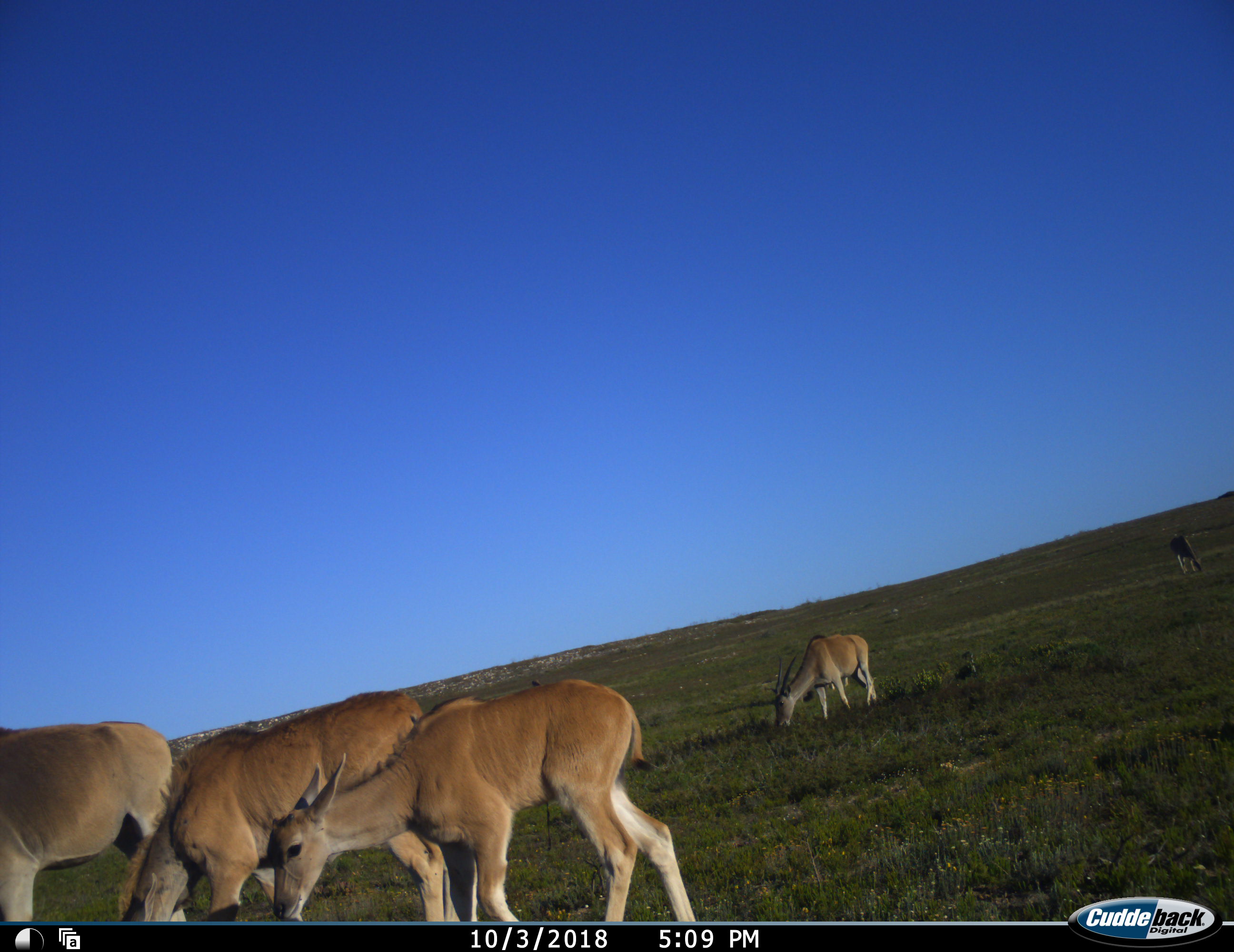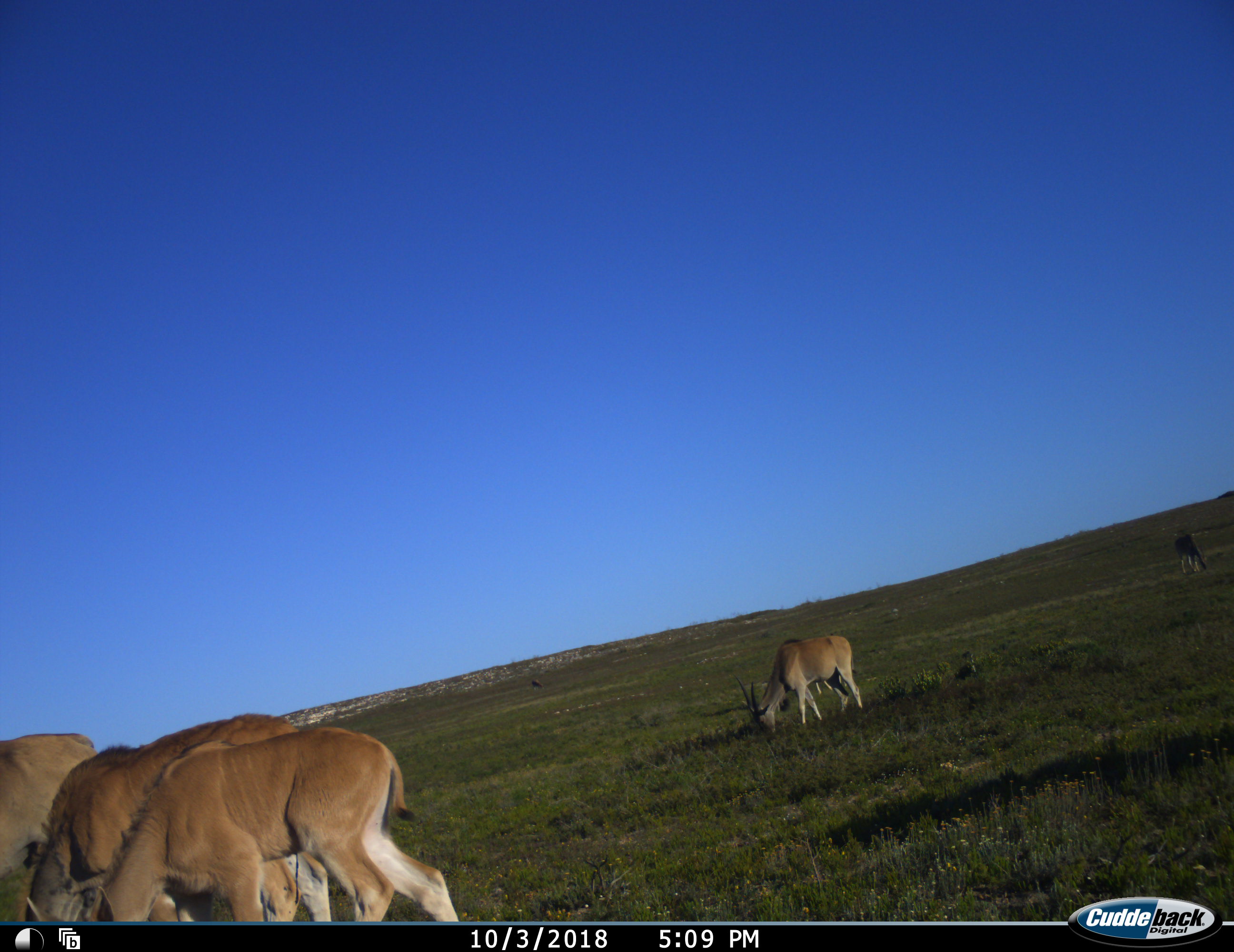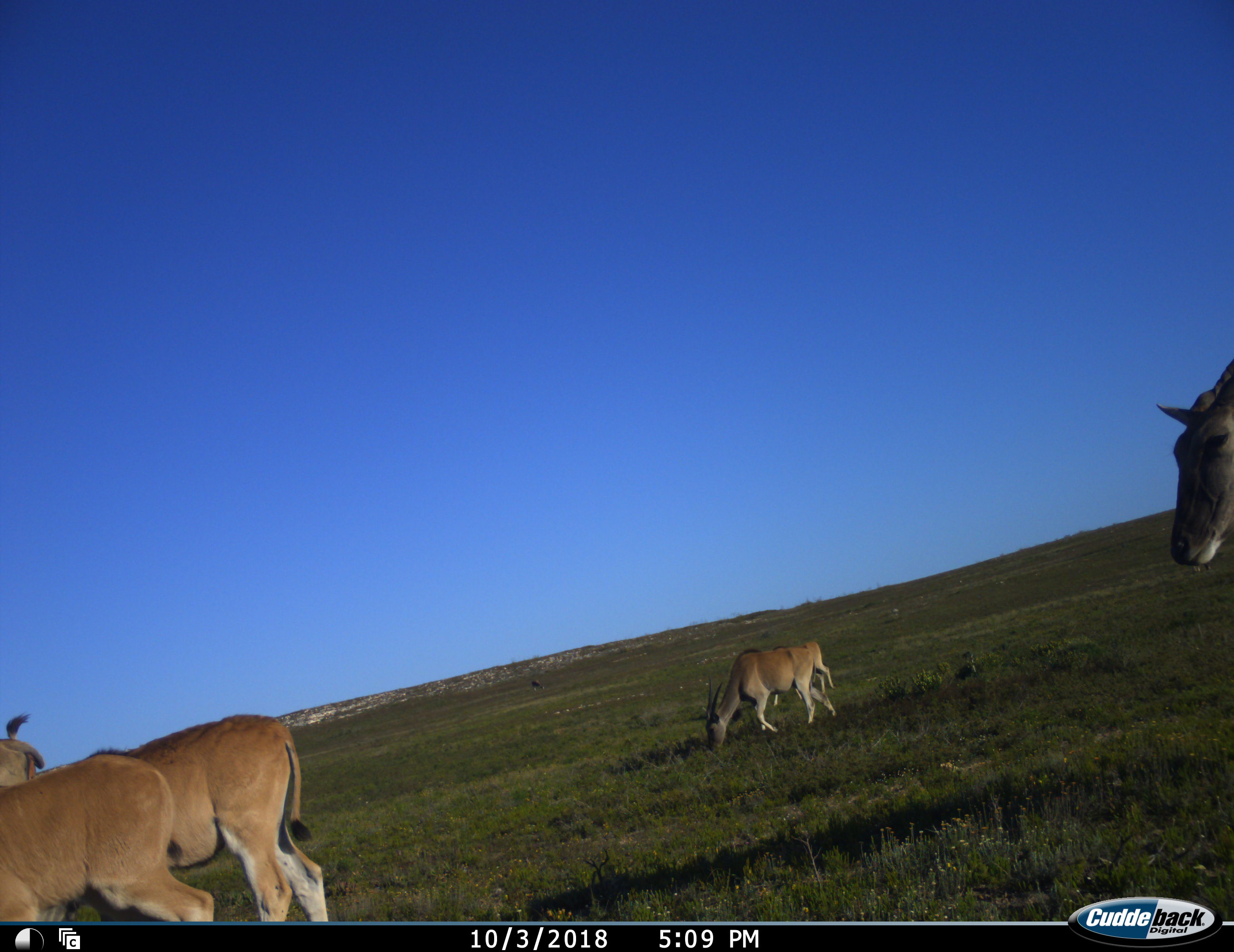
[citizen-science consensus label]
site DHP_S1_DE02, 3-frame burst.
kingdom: Animalia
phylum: Chordata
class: Mammalia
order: Artiodactyla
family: Bovidae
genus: Tragelaphus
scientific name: Tragelaphus oryx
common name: eland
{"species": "eland (Tragelaphus oryx)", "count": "6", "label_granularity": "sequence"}